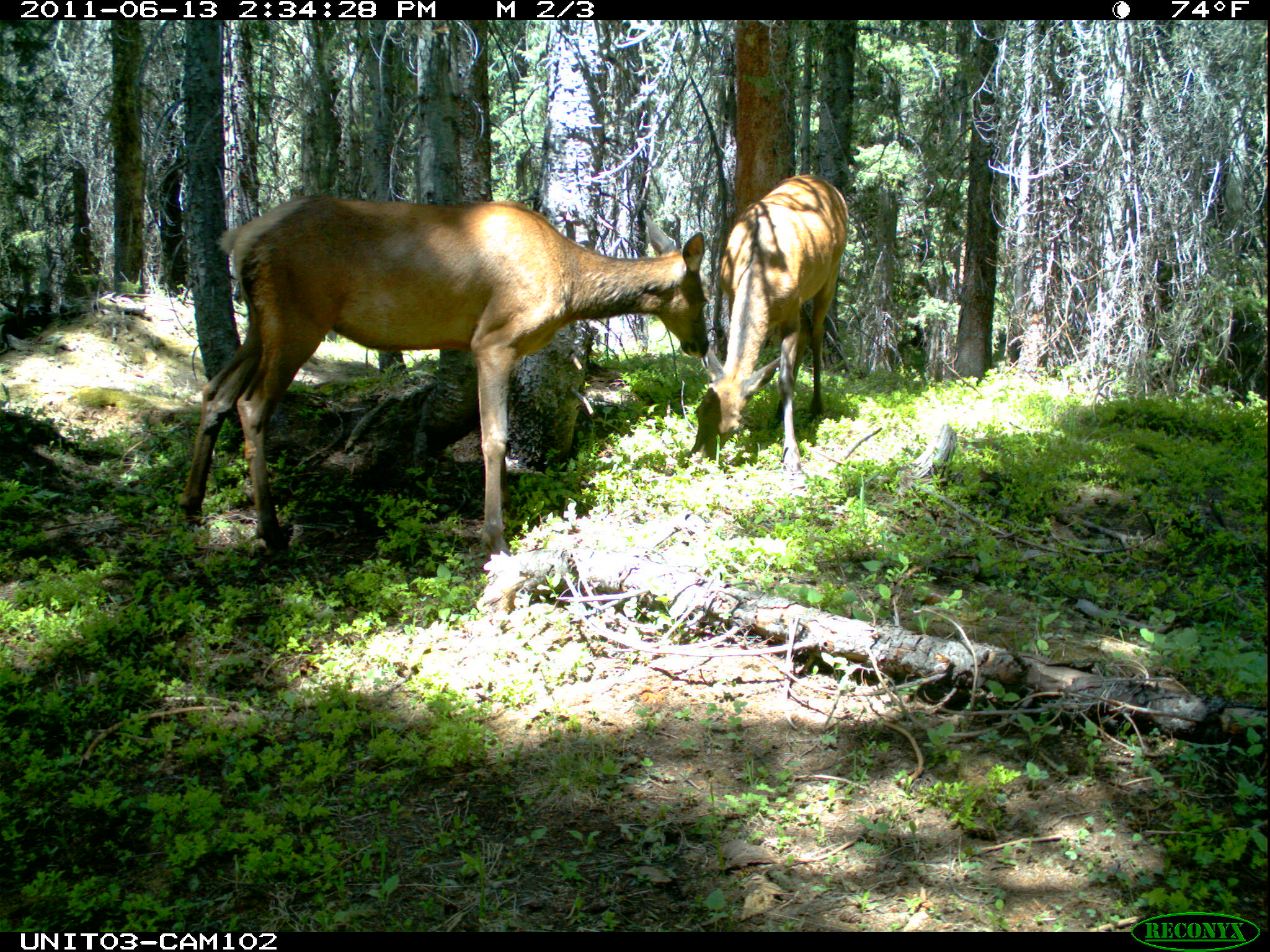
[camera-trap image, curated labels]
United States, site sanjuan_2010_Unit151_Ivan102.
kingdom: Animalia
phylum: Chordata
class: Mammalia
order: Artiodactyla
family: Cervidae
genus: Cervus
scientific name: Cervus elaphus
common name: red deer